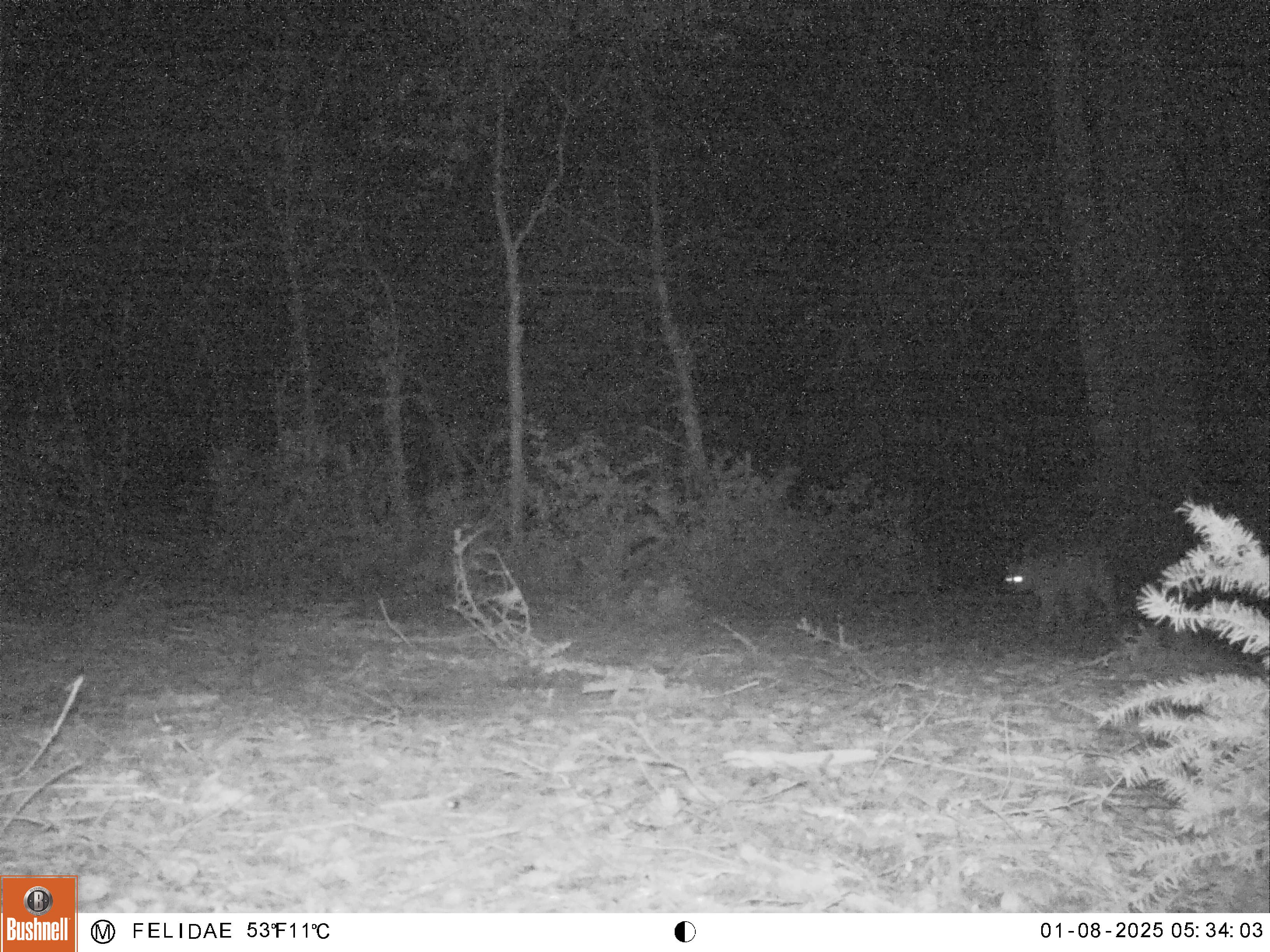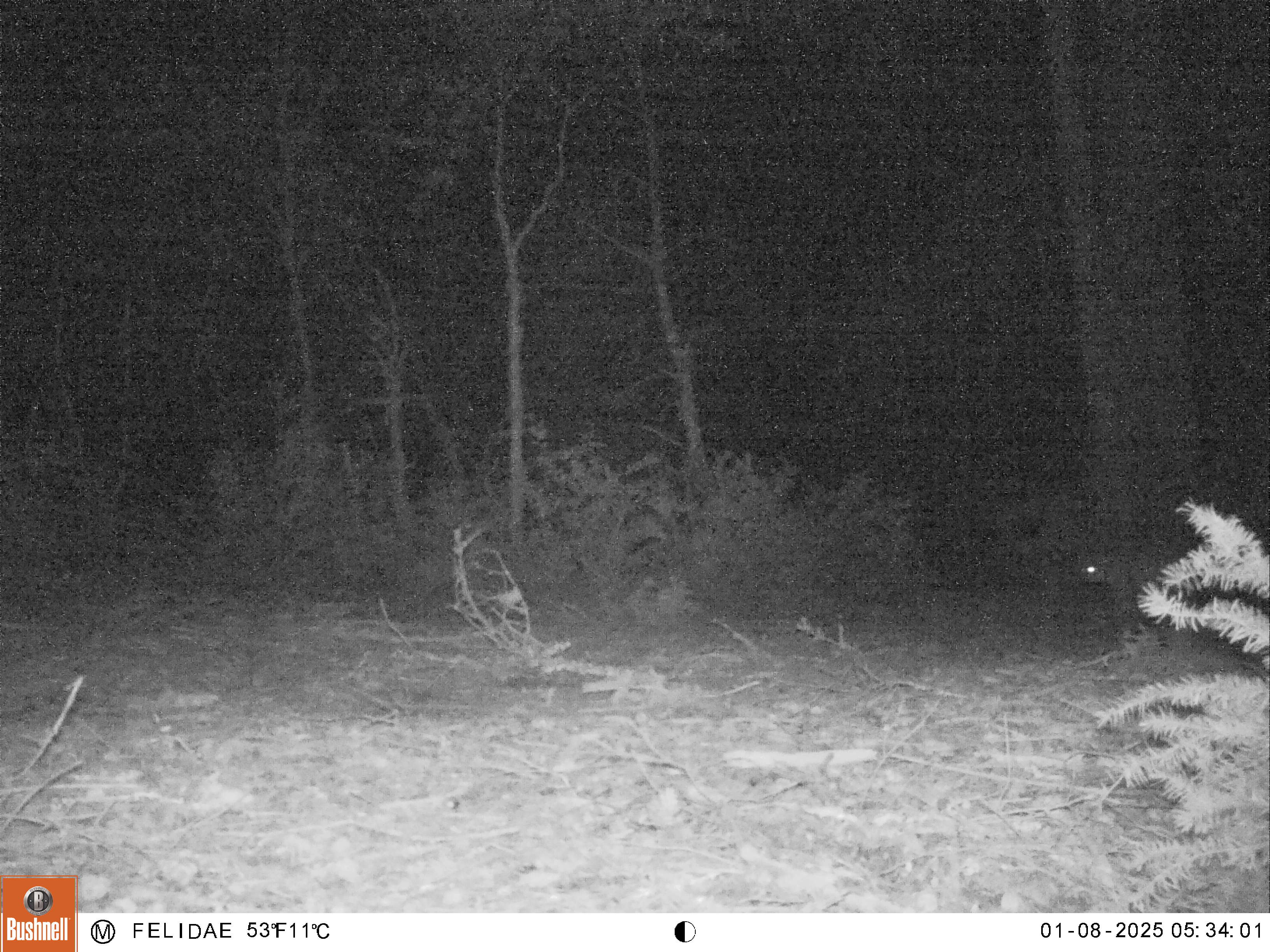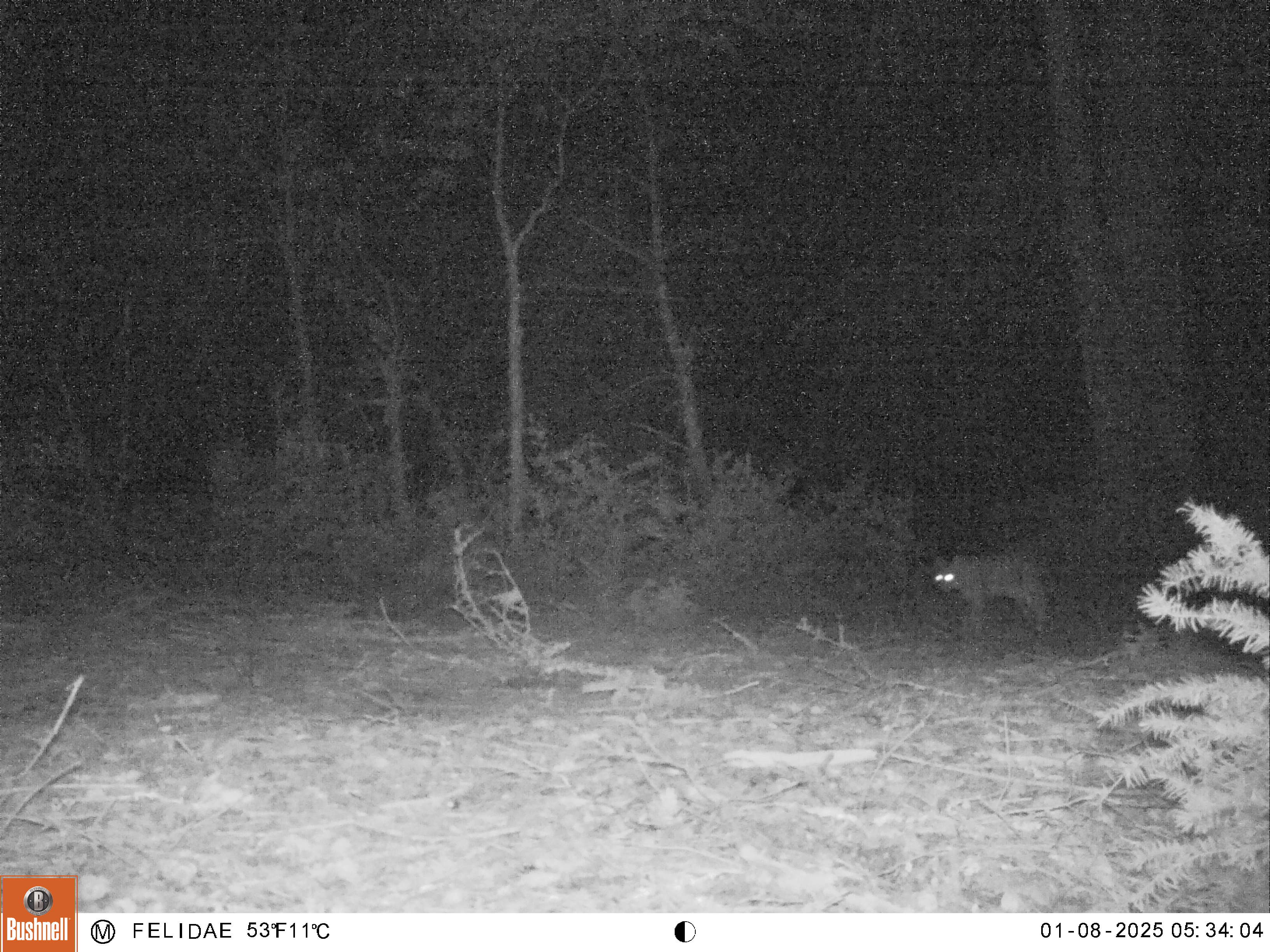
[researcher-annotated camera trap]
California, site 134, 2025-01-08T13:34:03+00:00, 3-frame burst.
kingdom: Animalia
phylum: Chordata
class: Mammalia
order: Carnivora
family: Felidae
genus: Lynx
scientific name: Lynx rufus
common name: bobcat